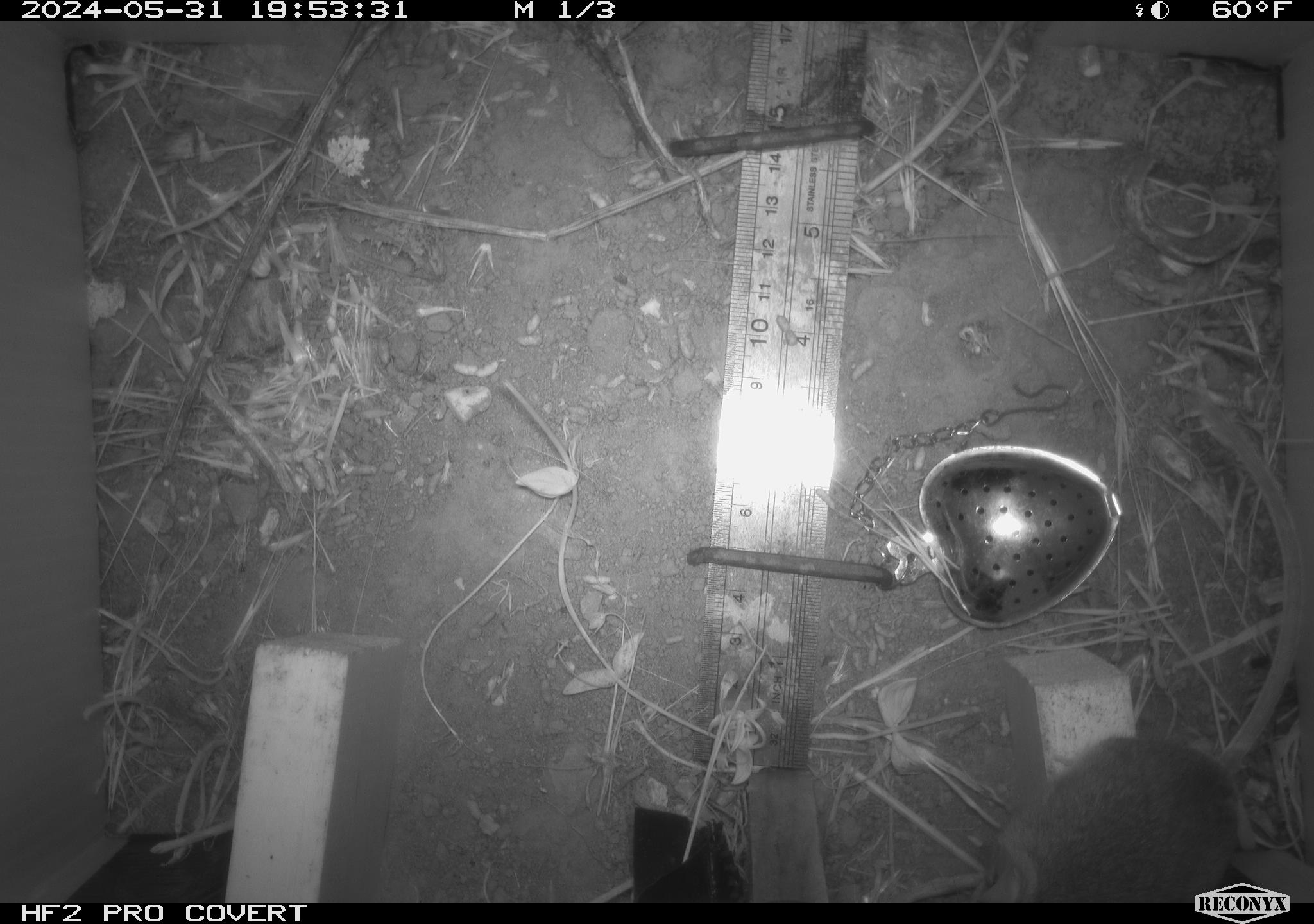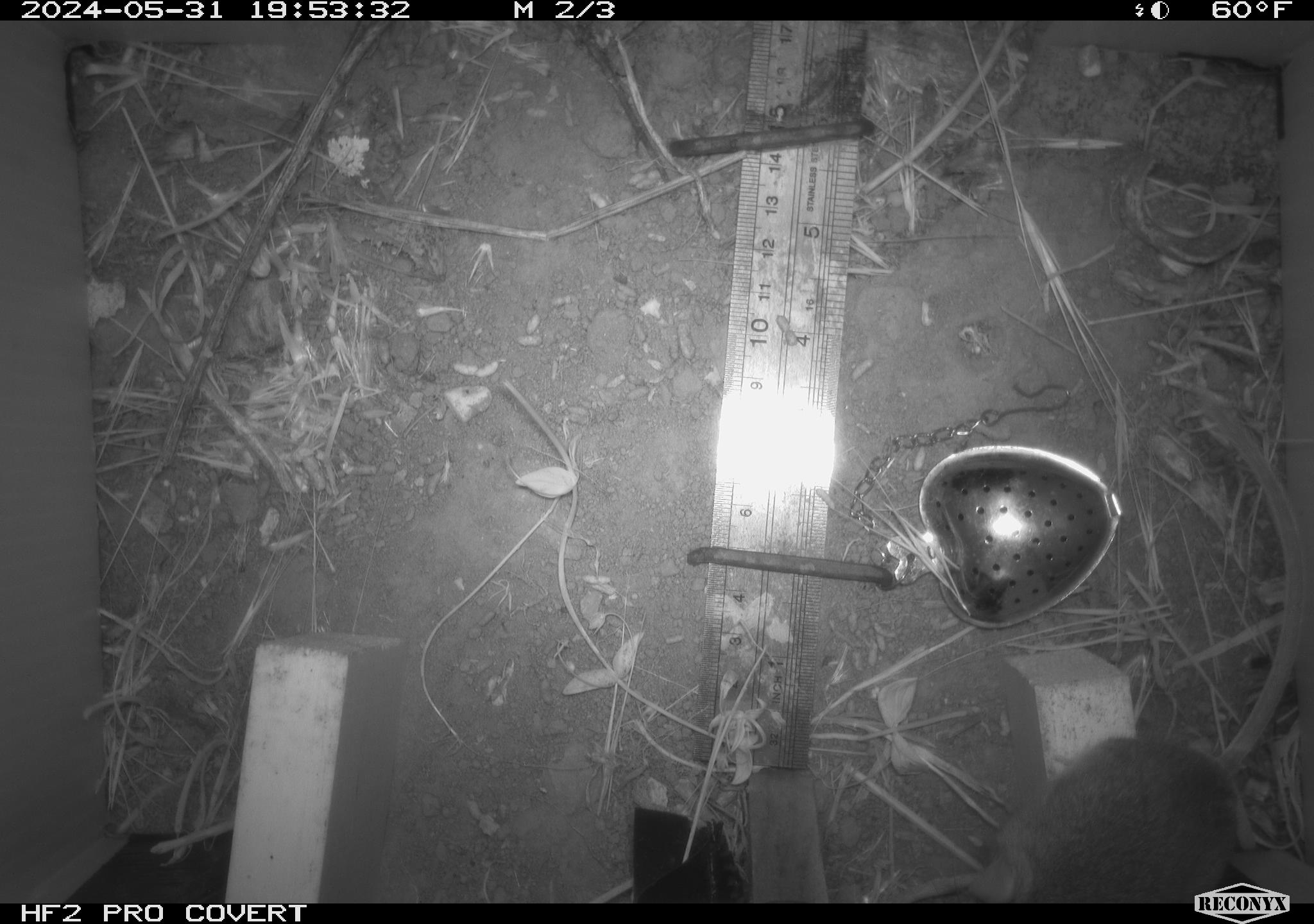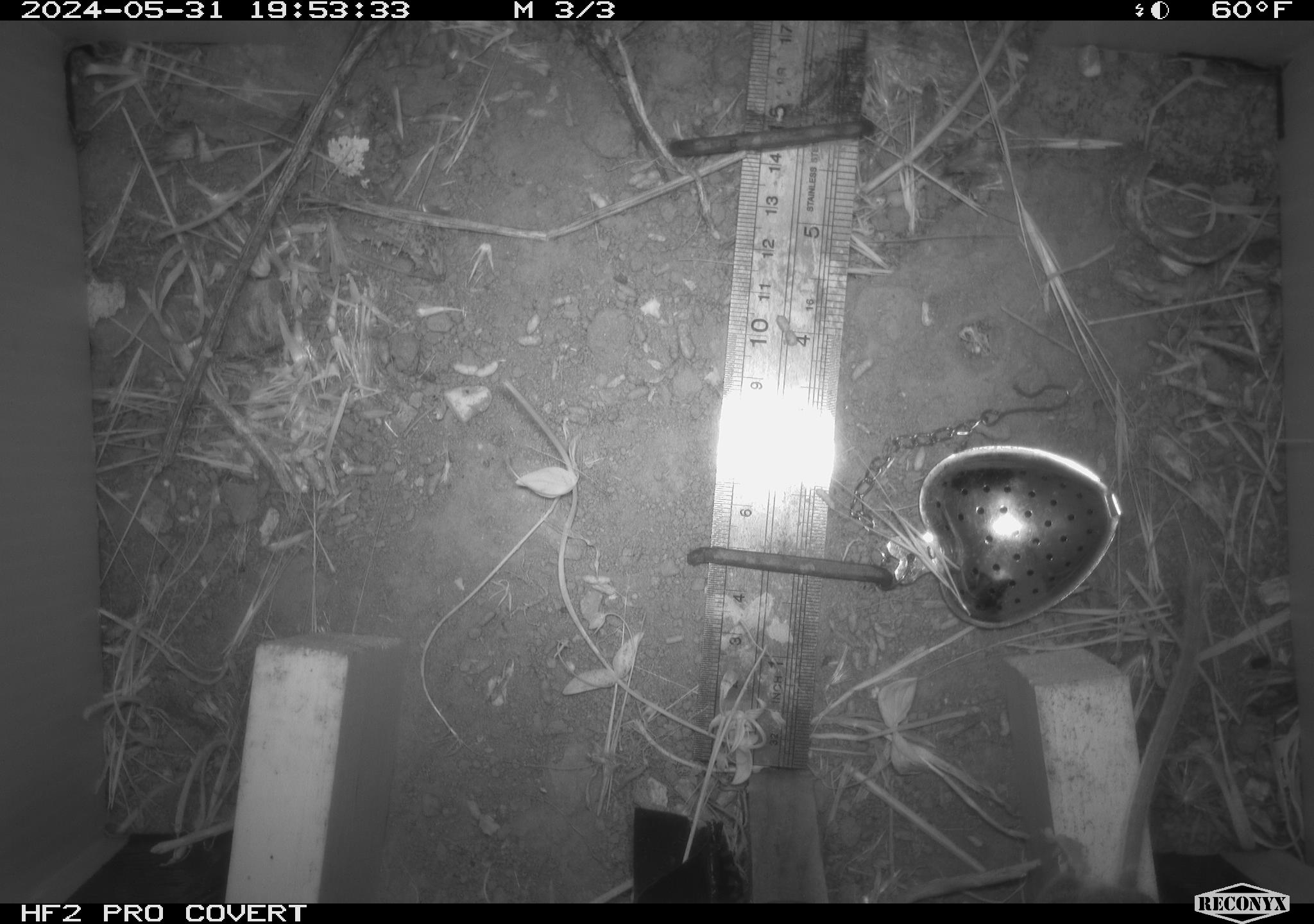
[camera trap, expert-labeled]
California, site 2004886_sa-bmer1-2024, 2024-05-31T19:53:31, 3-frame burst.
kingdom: Animalia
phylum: Chordata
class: Mammalia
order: Rodentia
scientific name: Rodentia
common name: mouse species